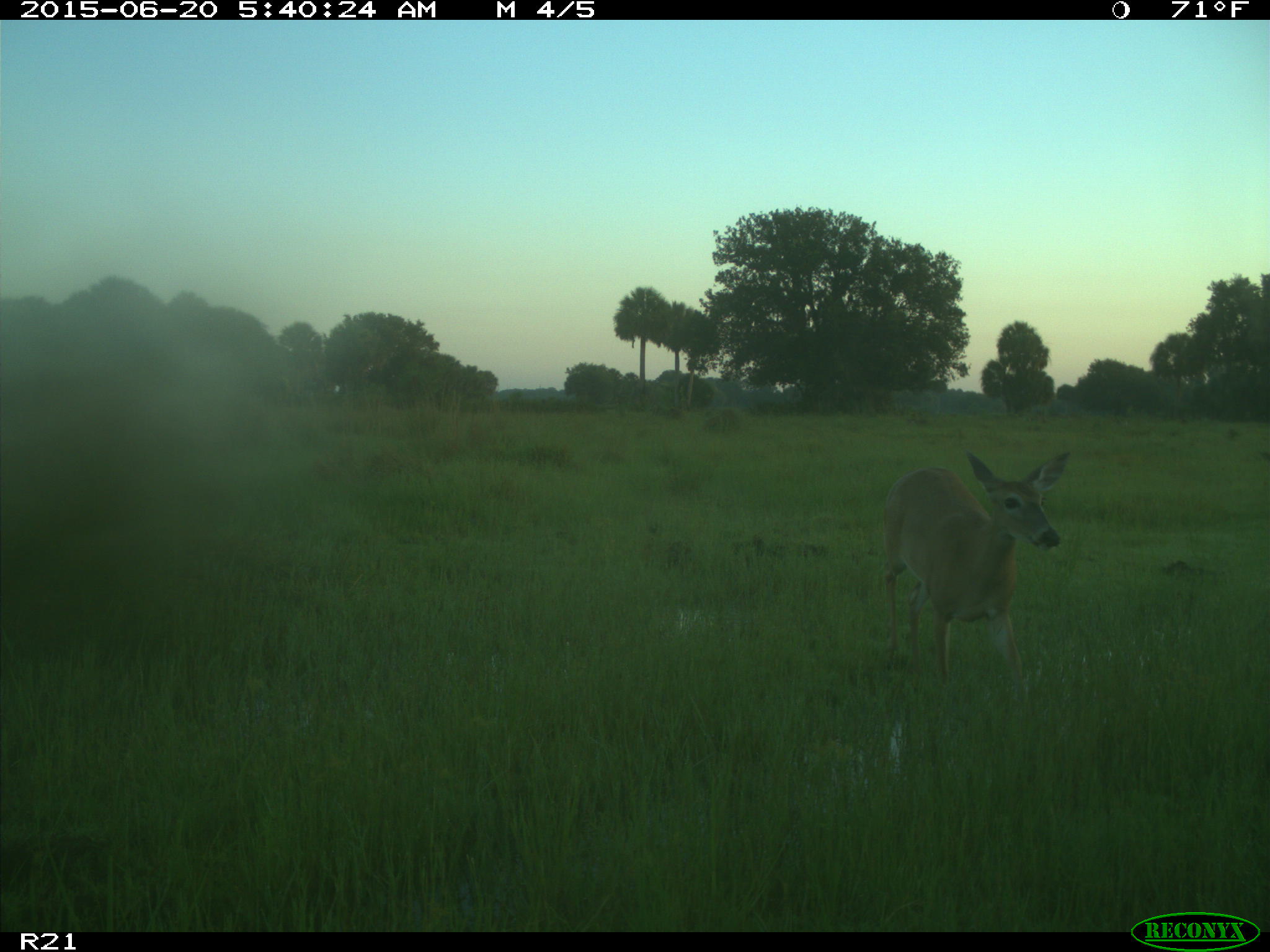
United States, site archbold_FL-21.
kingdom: Animalia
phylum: Chordata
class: Mammalia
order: Artiodactyla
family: Cervidae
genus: Odocoileus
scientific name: Odocoileus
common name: deer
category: unidentified deer